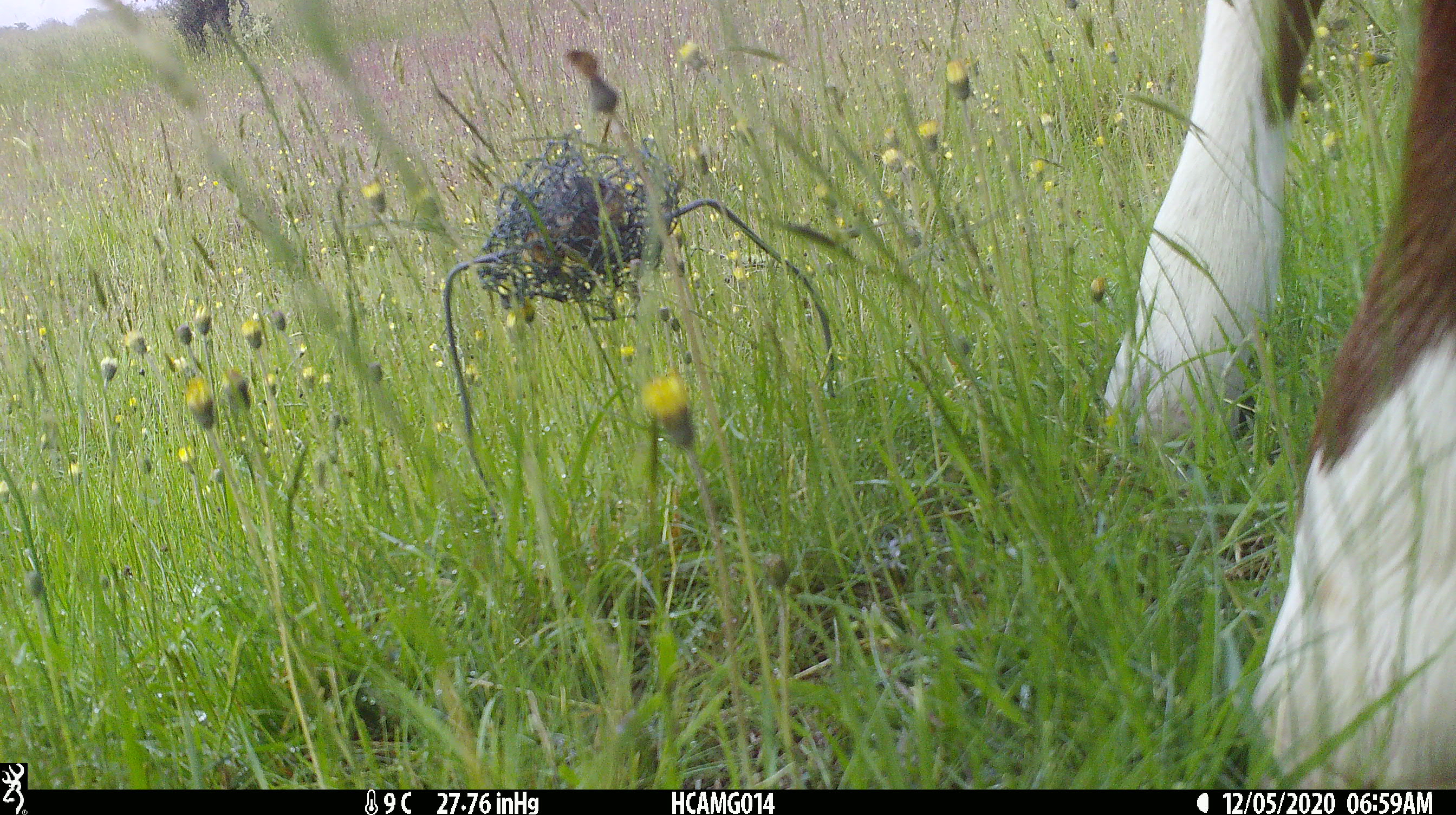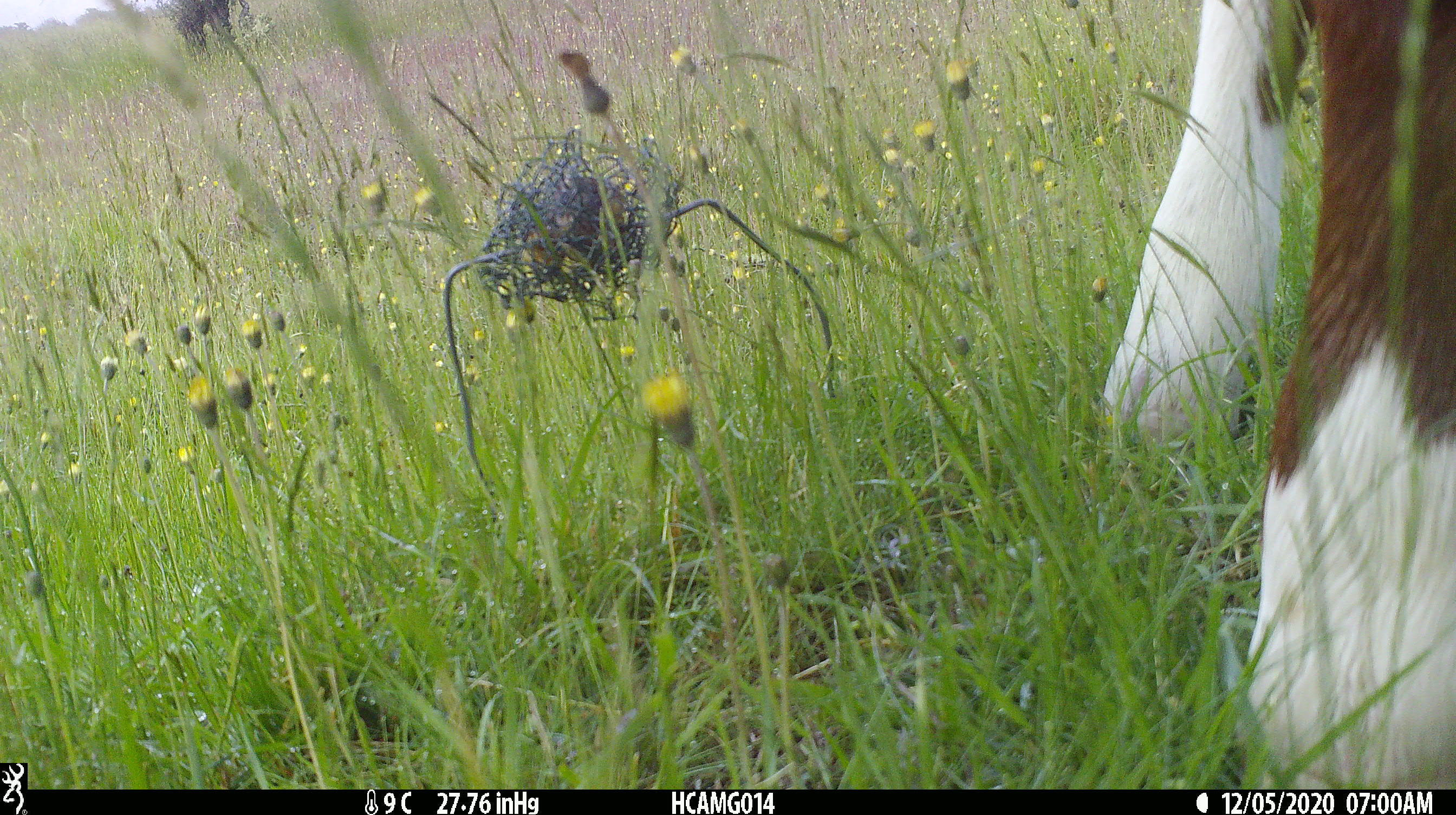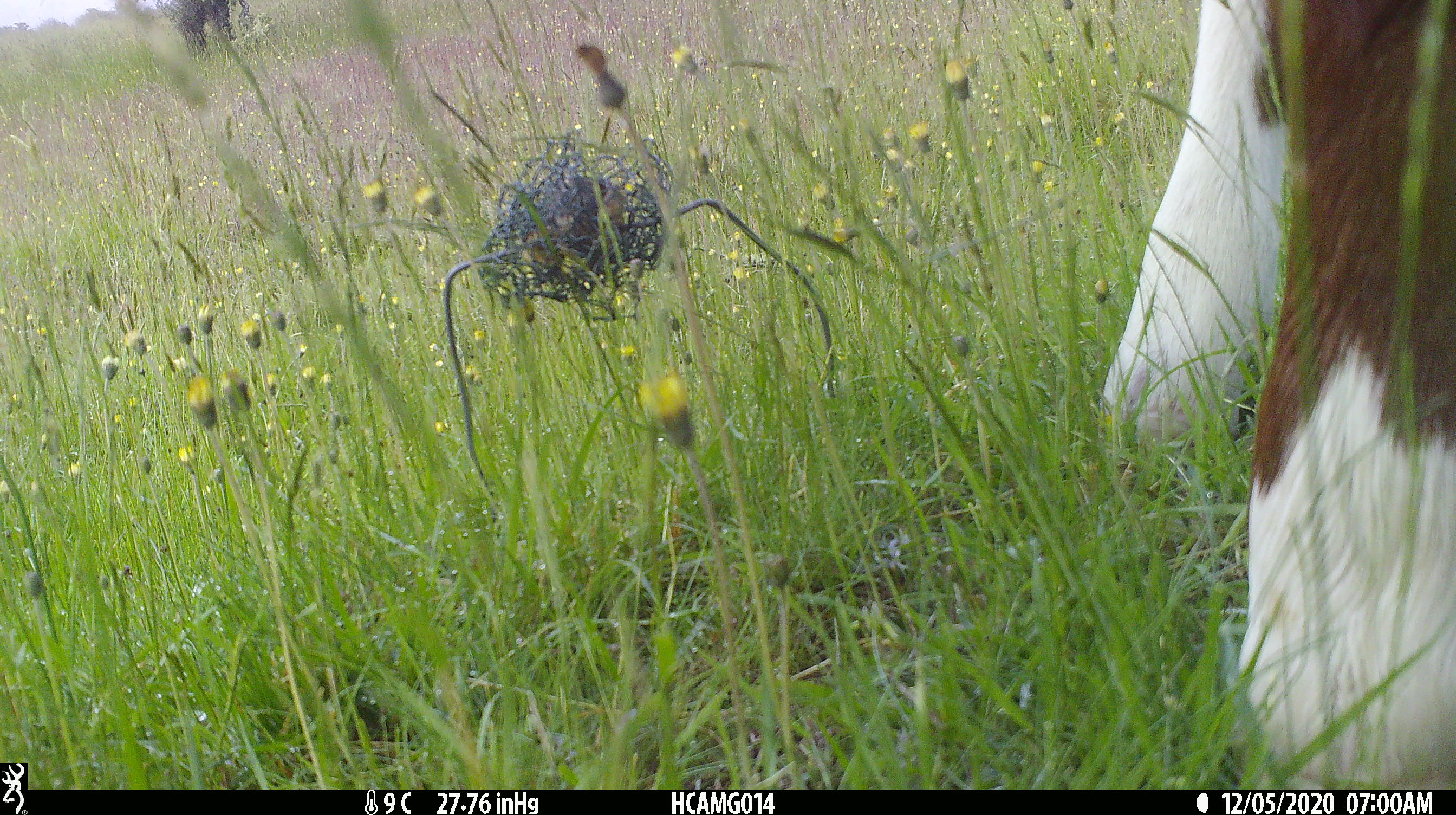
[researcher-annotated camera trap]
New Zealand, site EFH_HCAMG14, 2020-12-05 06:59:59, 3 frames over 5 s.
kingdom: Animalia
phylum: Chordata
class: Mammalia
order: Artiodactyla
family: Bovidae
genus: Bos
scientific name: Bos taurus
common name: domestic cow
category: cow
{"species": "cow (domestic cow) (Bos taurus)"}